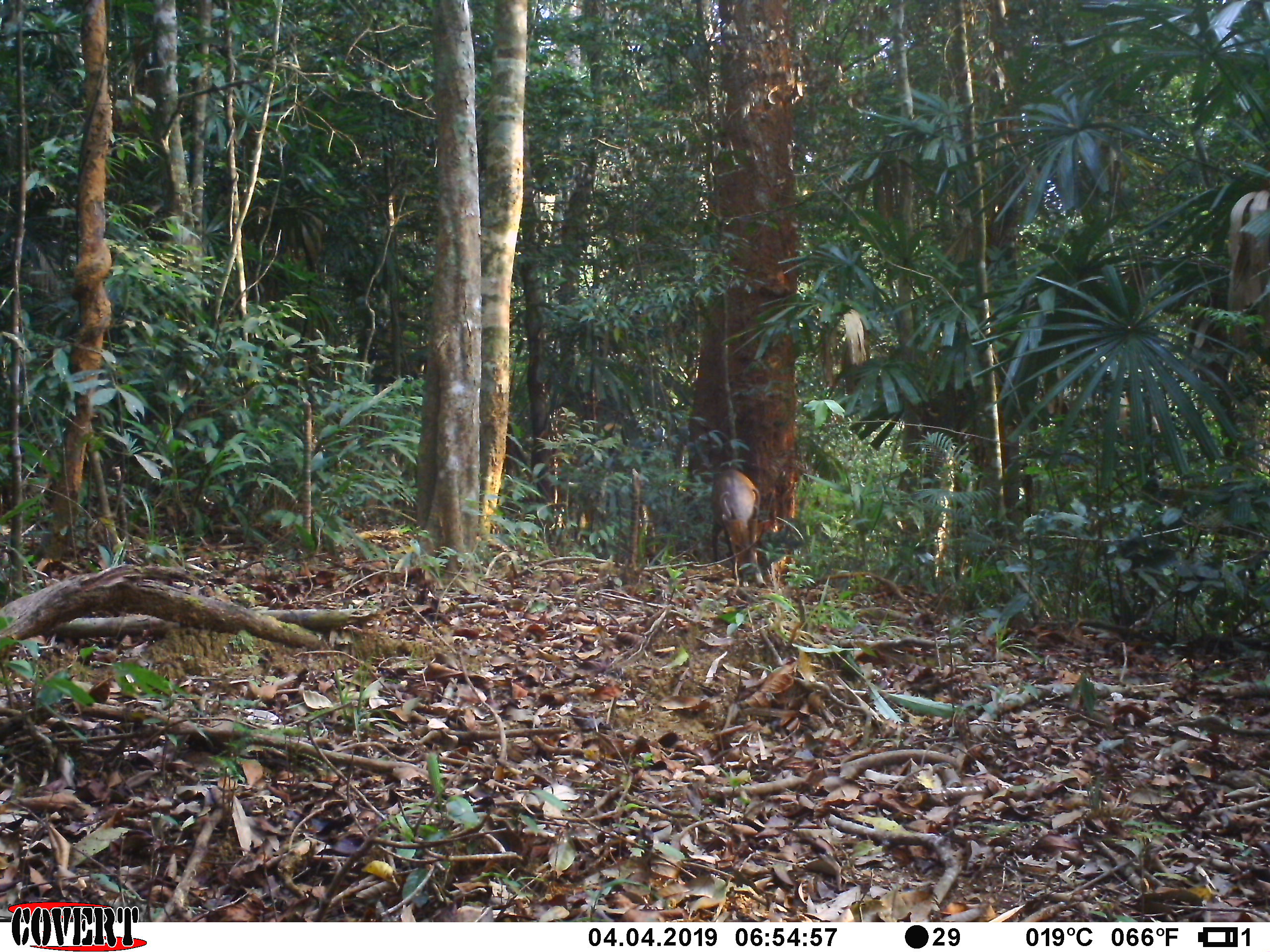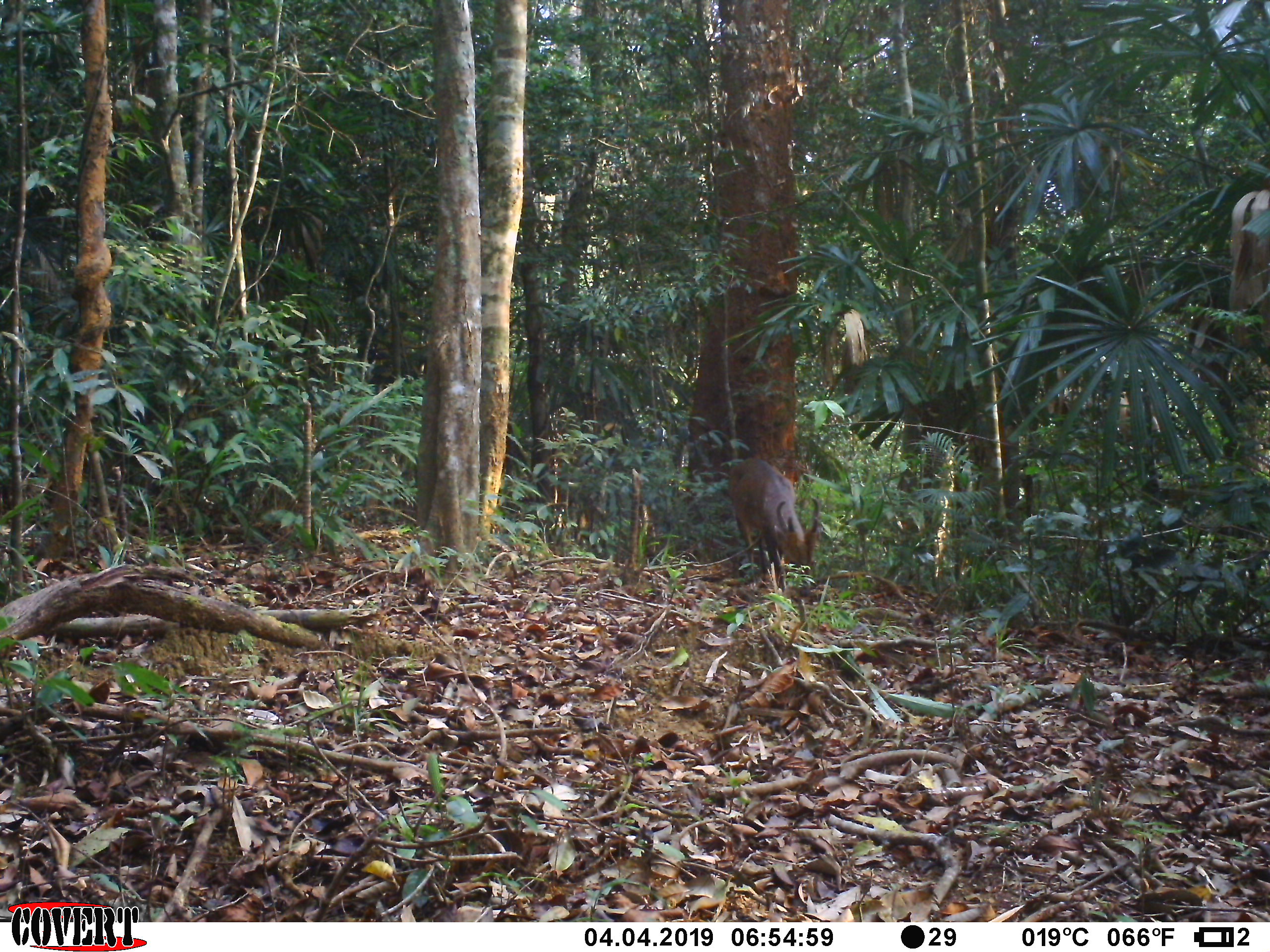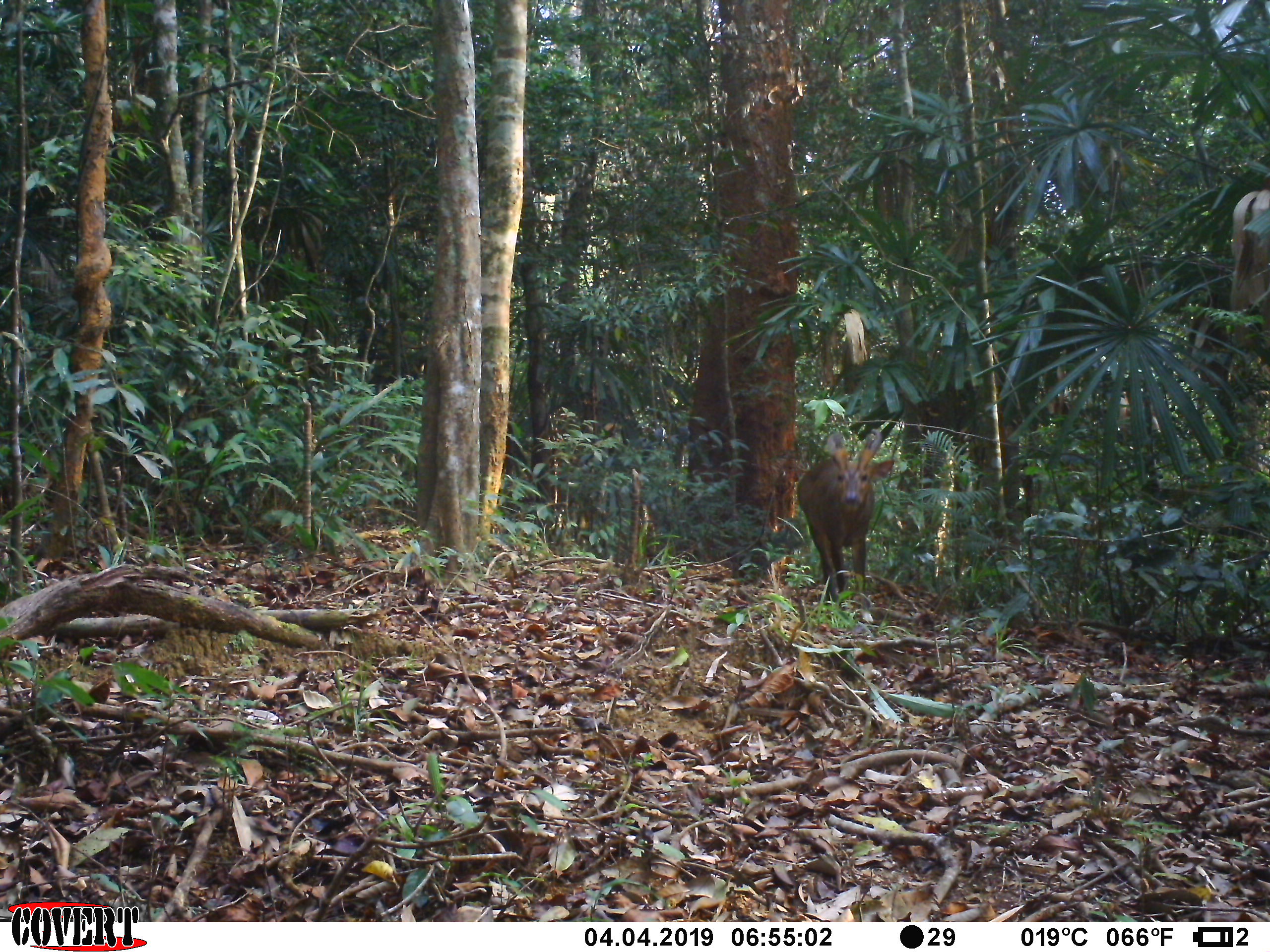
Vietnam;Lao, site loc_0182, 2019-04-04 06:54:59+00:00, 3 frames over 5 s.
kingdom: Animalia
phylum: Chordata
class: Mammalia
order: Artiodactyla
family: Cervidae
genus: Muntiacus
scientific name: Muntiacus vuquangensis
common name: large-antlered muntjac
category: large antlered muntjac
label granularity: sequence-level